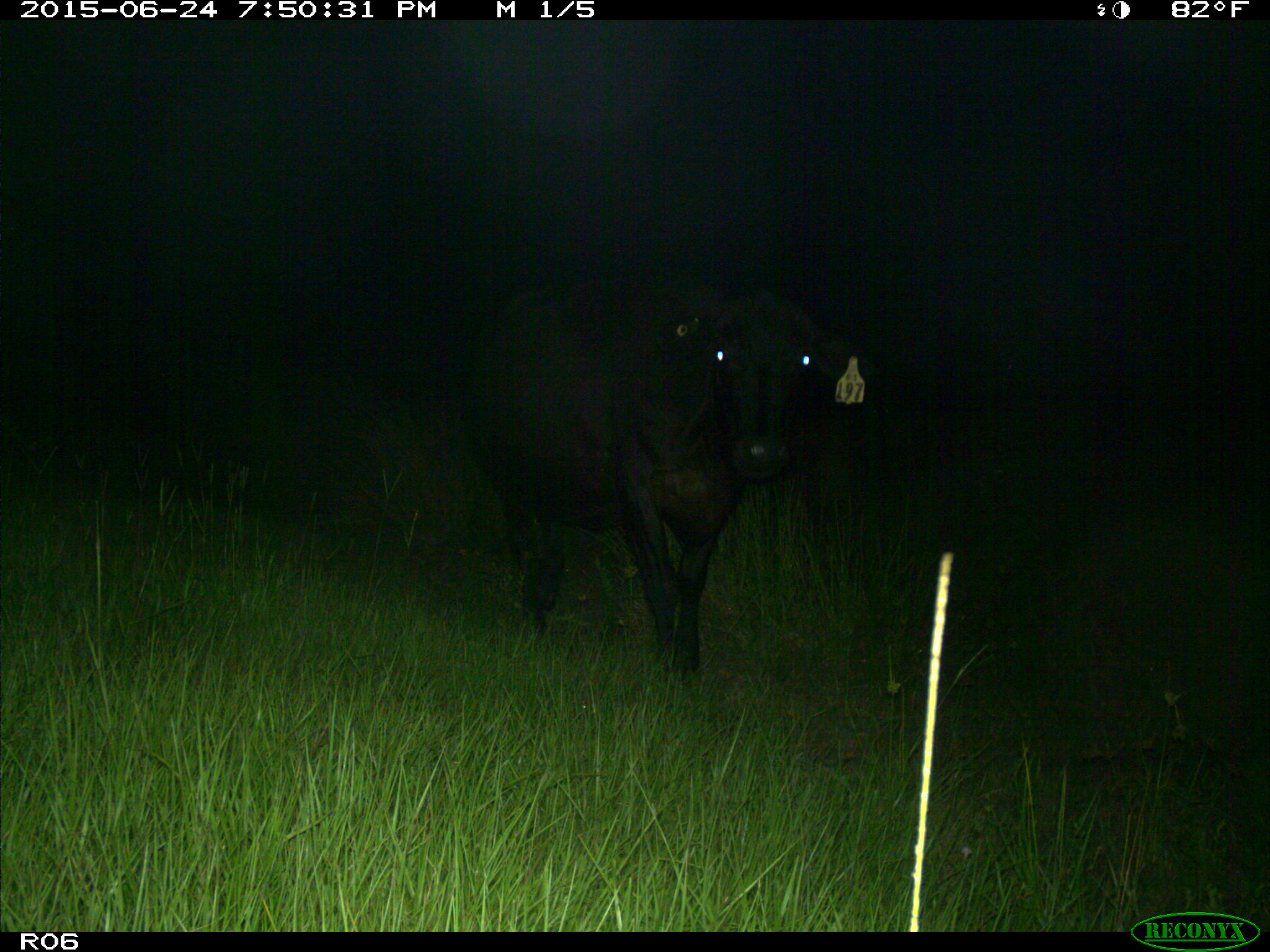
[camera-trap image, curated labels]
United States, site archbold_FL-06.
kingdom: Animalia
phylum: Chordata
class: Mammalia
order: Artiodactyla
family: Bovidae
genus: Bos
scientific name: Bos taurus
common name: domestic cow